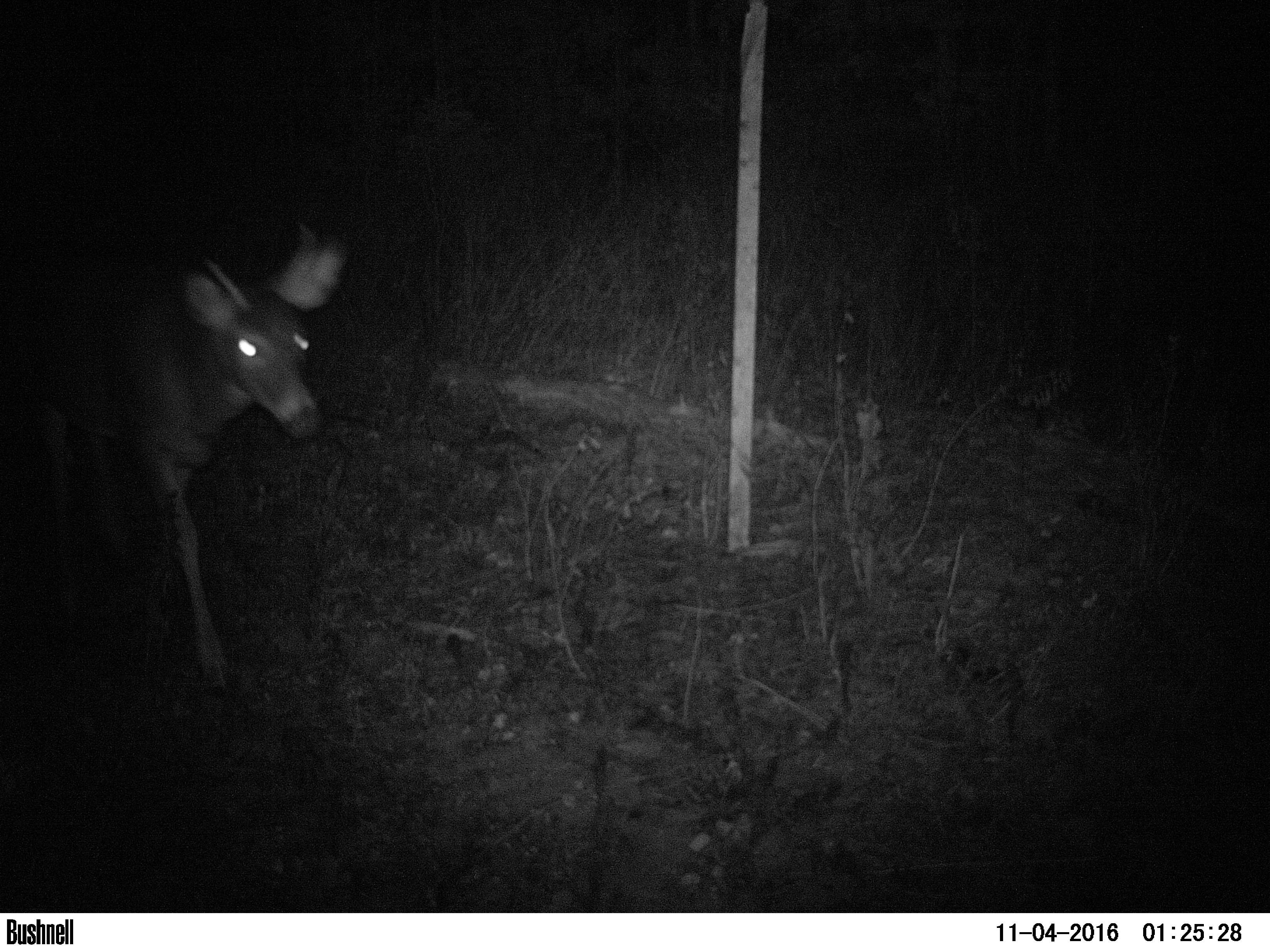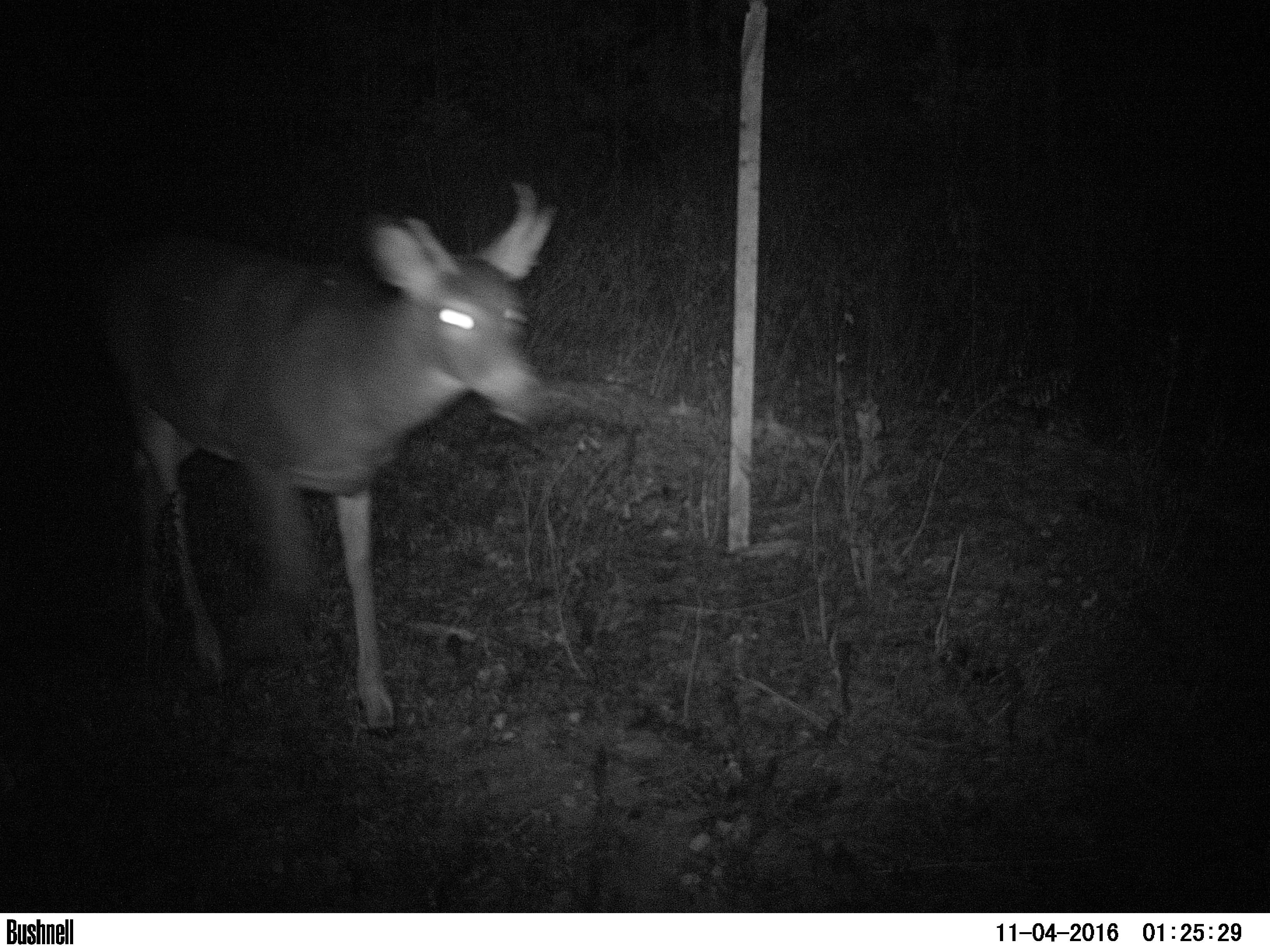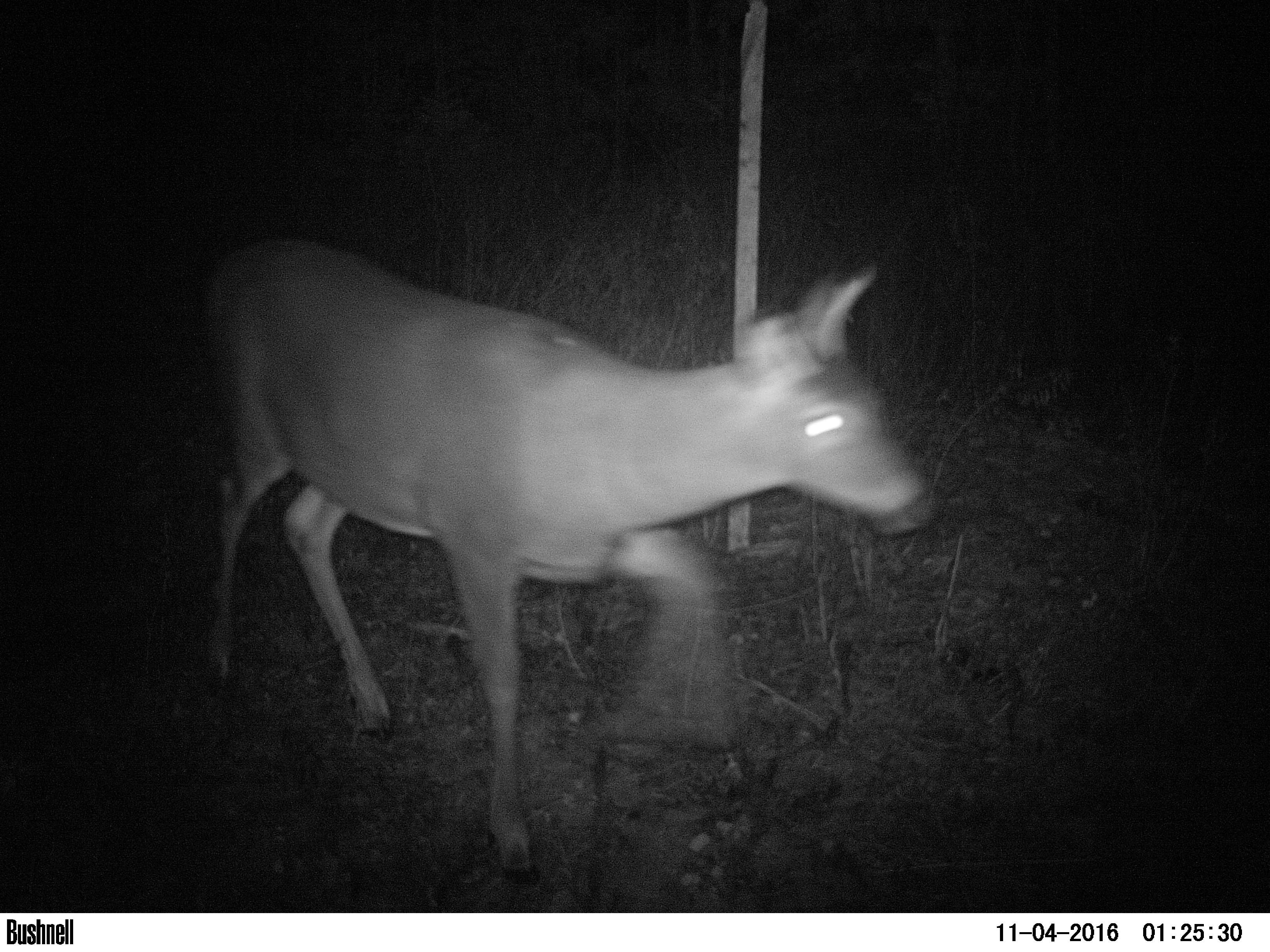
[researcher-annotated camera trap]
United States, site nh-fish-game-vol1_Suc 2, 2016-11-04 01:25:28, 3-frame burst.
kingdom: Animalia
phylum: Chordata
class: Mammalia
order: Artiodactyla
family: Cervidae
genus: Odocoileus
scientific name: Odocoileus virginianus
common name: white-tailed deer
White-tailed deer (Odocoileus virginianus).